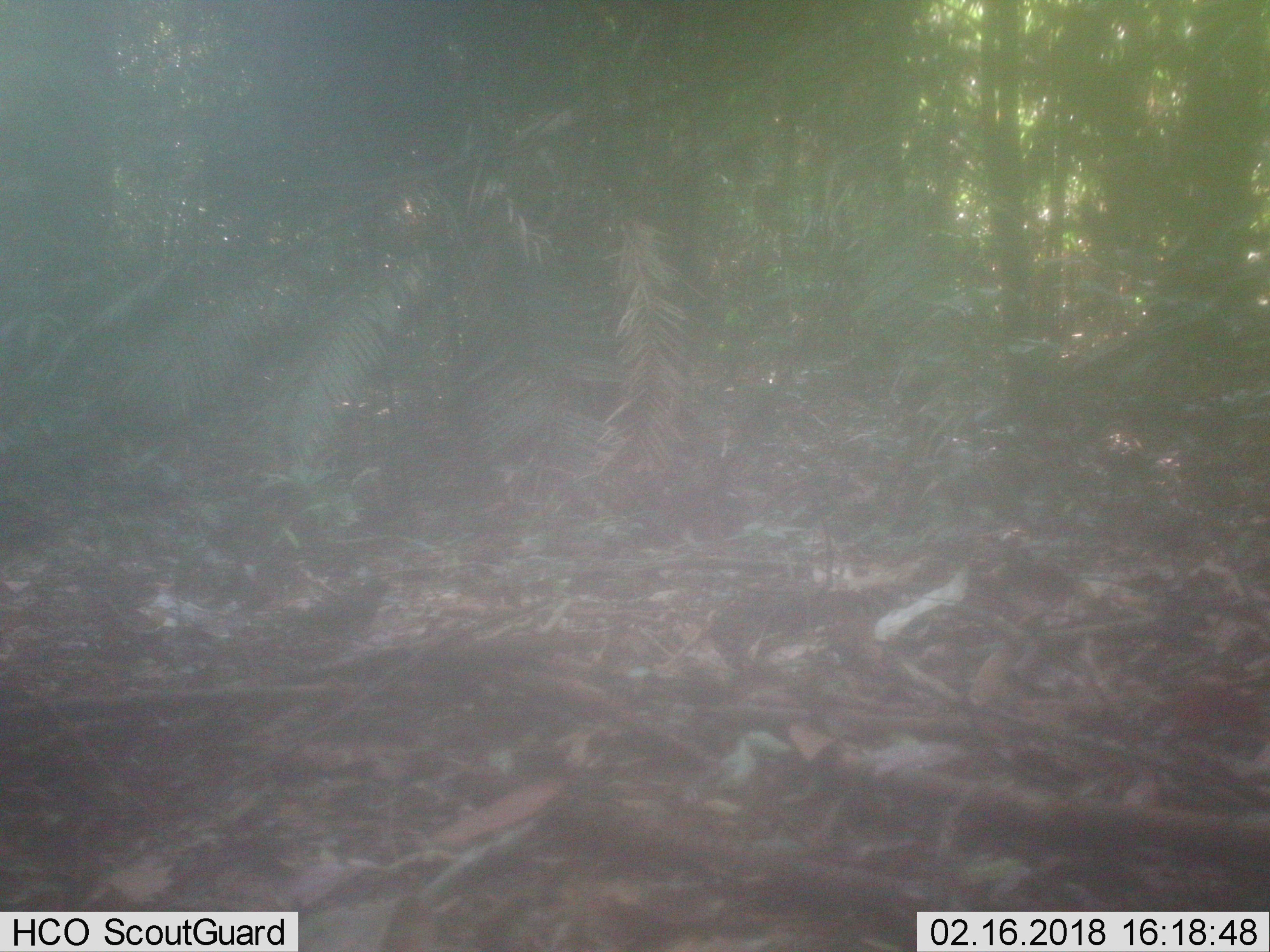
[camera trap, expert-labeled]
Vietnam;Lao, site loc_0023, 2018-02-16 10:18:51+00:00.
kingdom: Animalia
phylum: Chordata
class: Aves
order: Passeriformes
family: Pittidae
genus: Hydrornis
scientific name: Hydrornis elliotii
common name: bar-bellied pitta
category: bar bellied pitta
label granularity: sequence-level